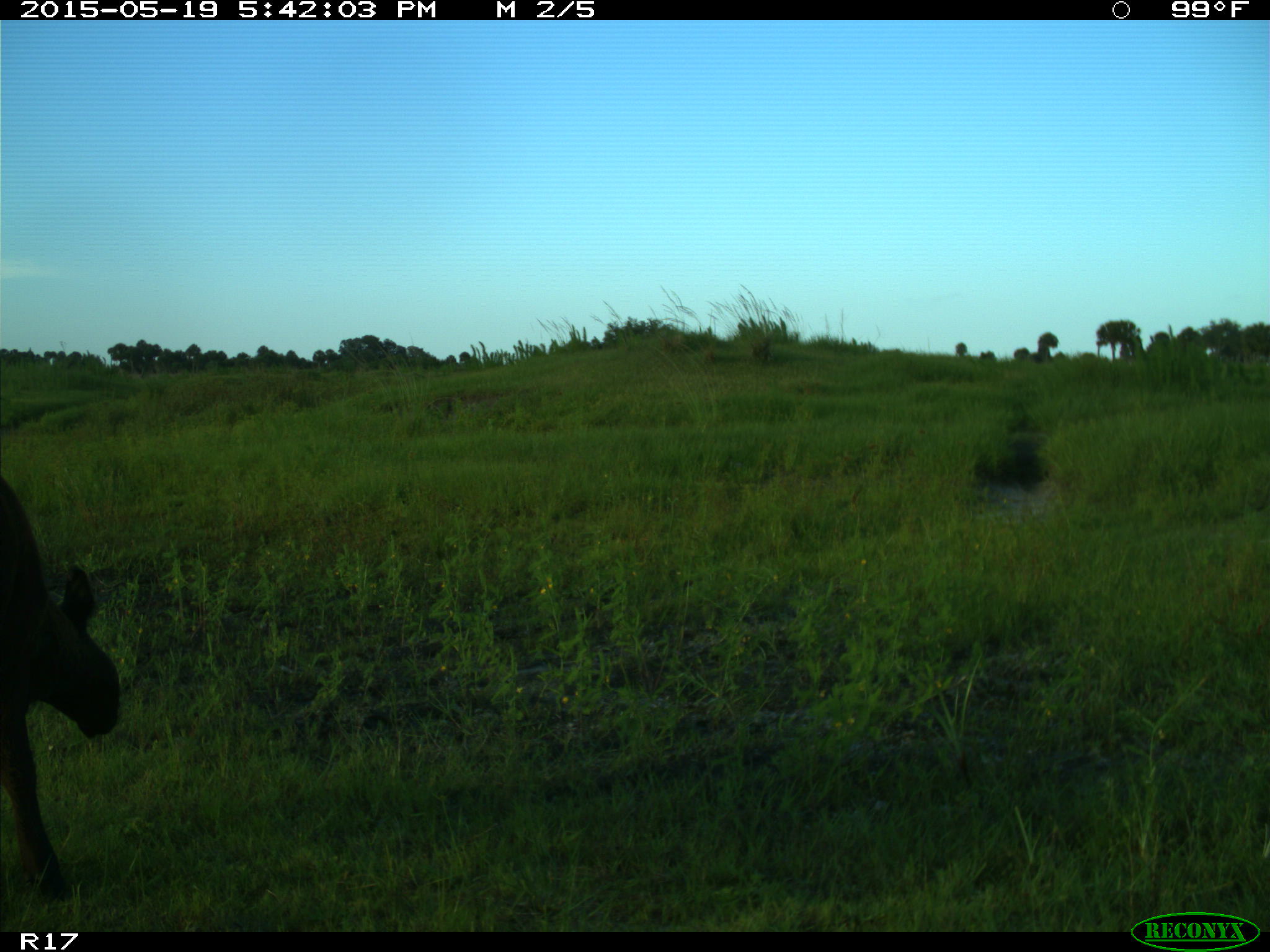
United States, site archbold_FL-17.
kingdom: Animalia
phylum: Chordata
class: Mammalia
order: Artiodactyla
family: Bovidae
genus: Bos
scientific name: Bos taurus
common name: domestic cow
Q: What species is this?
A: Bos taurus (domestic cow).